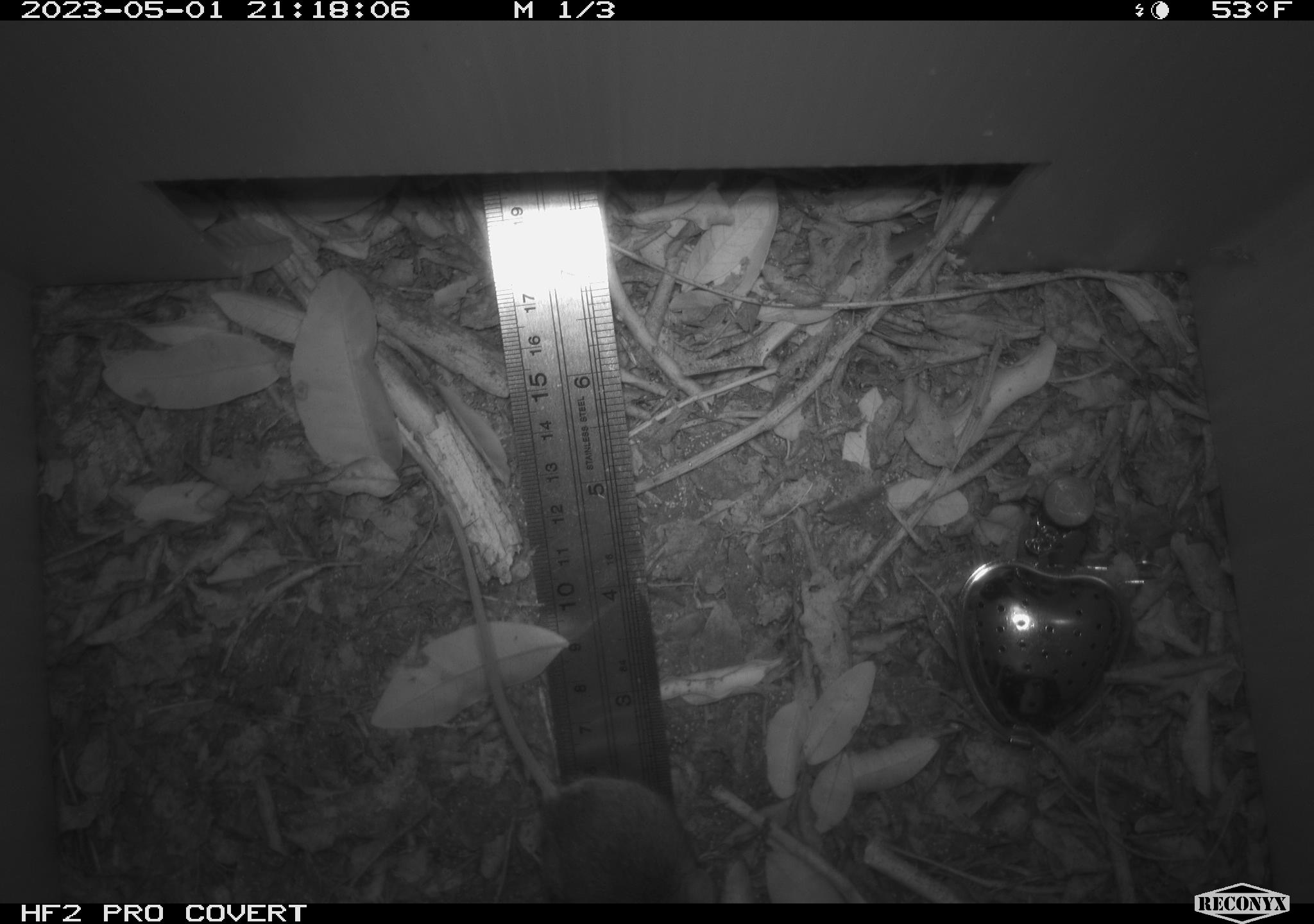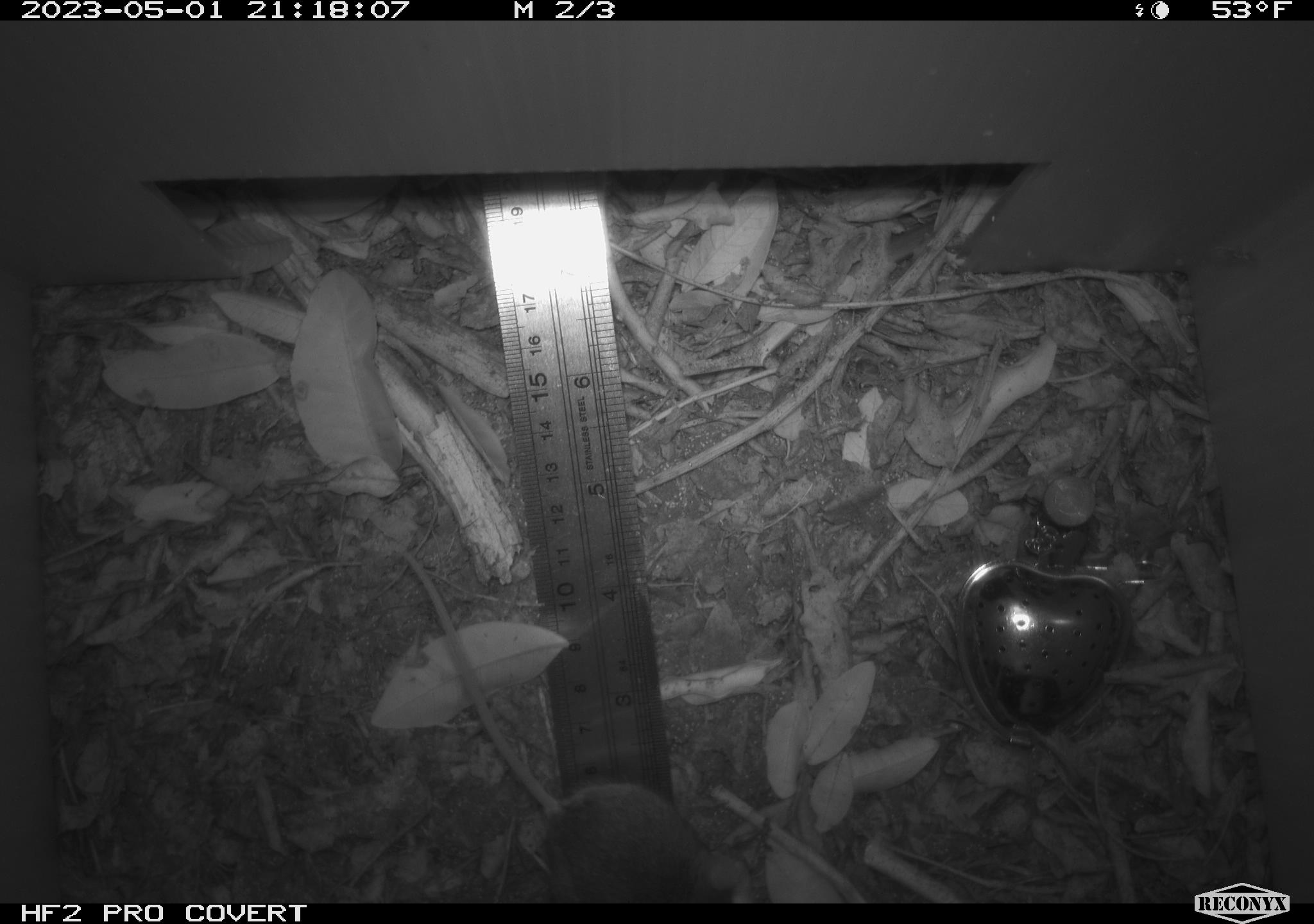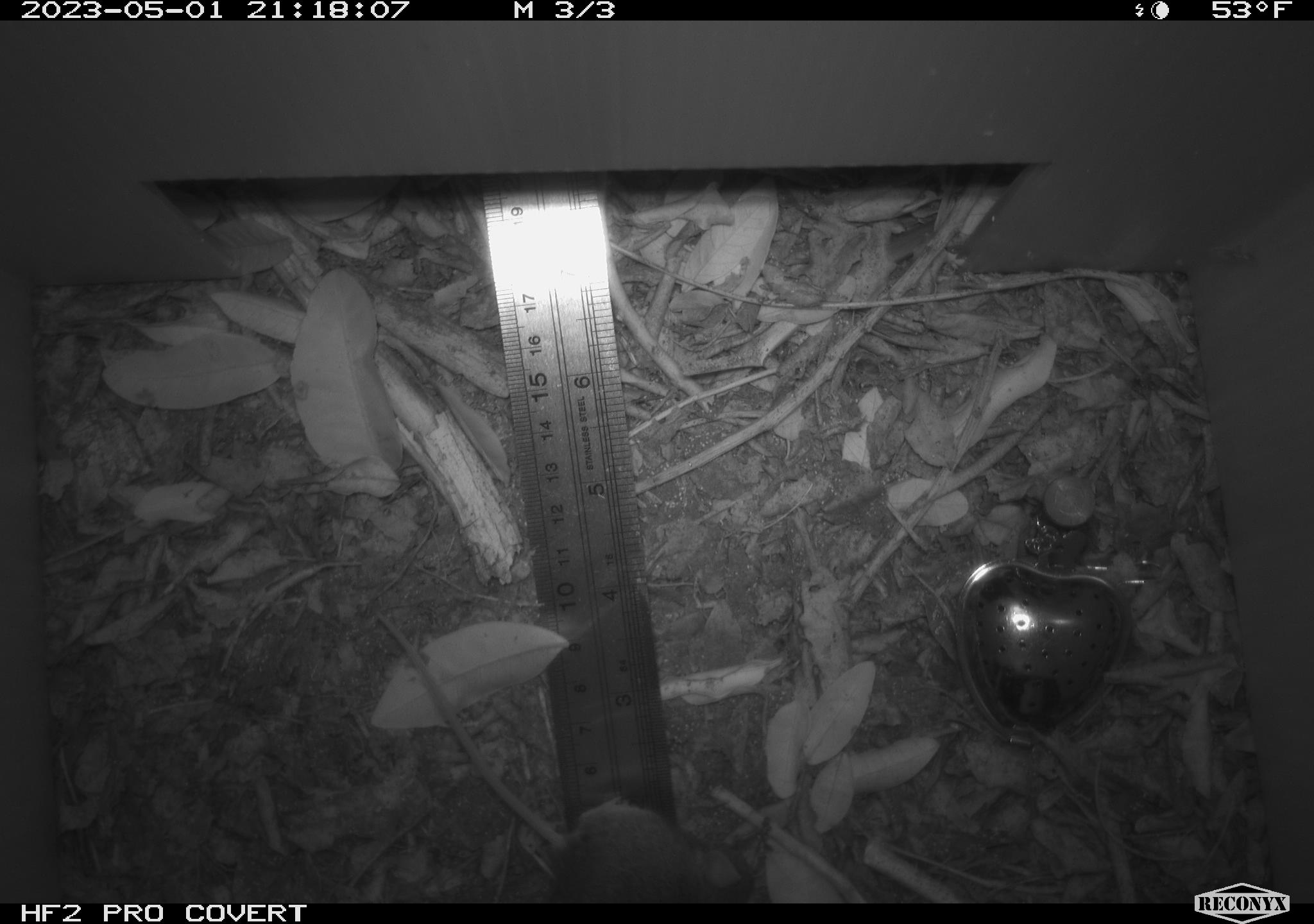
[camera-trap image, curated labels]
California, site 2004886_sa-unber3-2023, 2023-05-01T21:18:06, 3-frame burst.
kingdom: Animalia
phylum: Chordata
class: Mammalia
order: Rodentia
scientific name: Rodentia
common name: mouse species